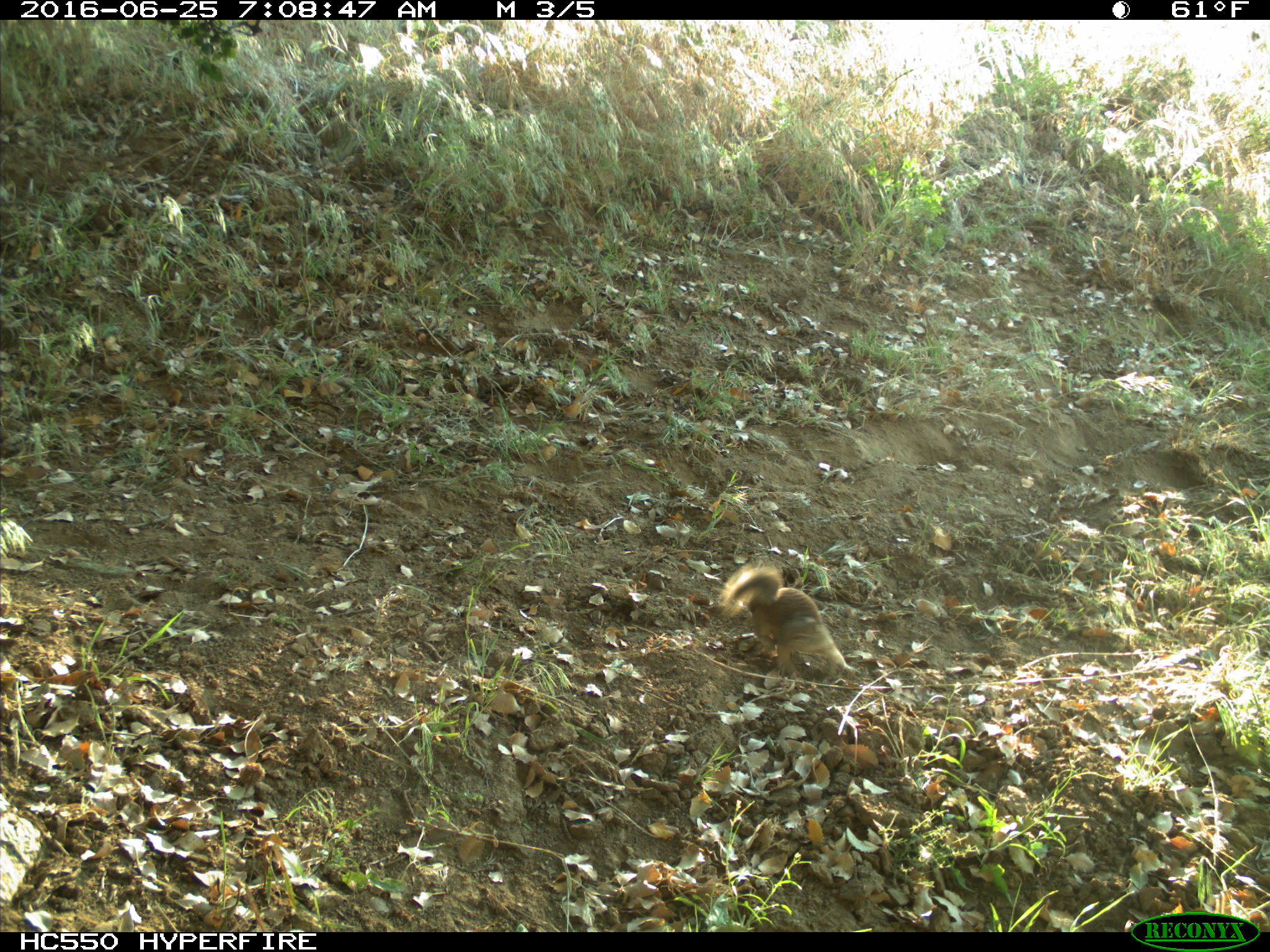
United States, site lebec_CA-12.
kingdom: Animalia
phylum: Chordata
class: Mammalia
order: Rodentia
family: Sciuridae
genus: Otospermophilus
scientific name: Otospermophilus beecheyi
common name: california ground squirrel